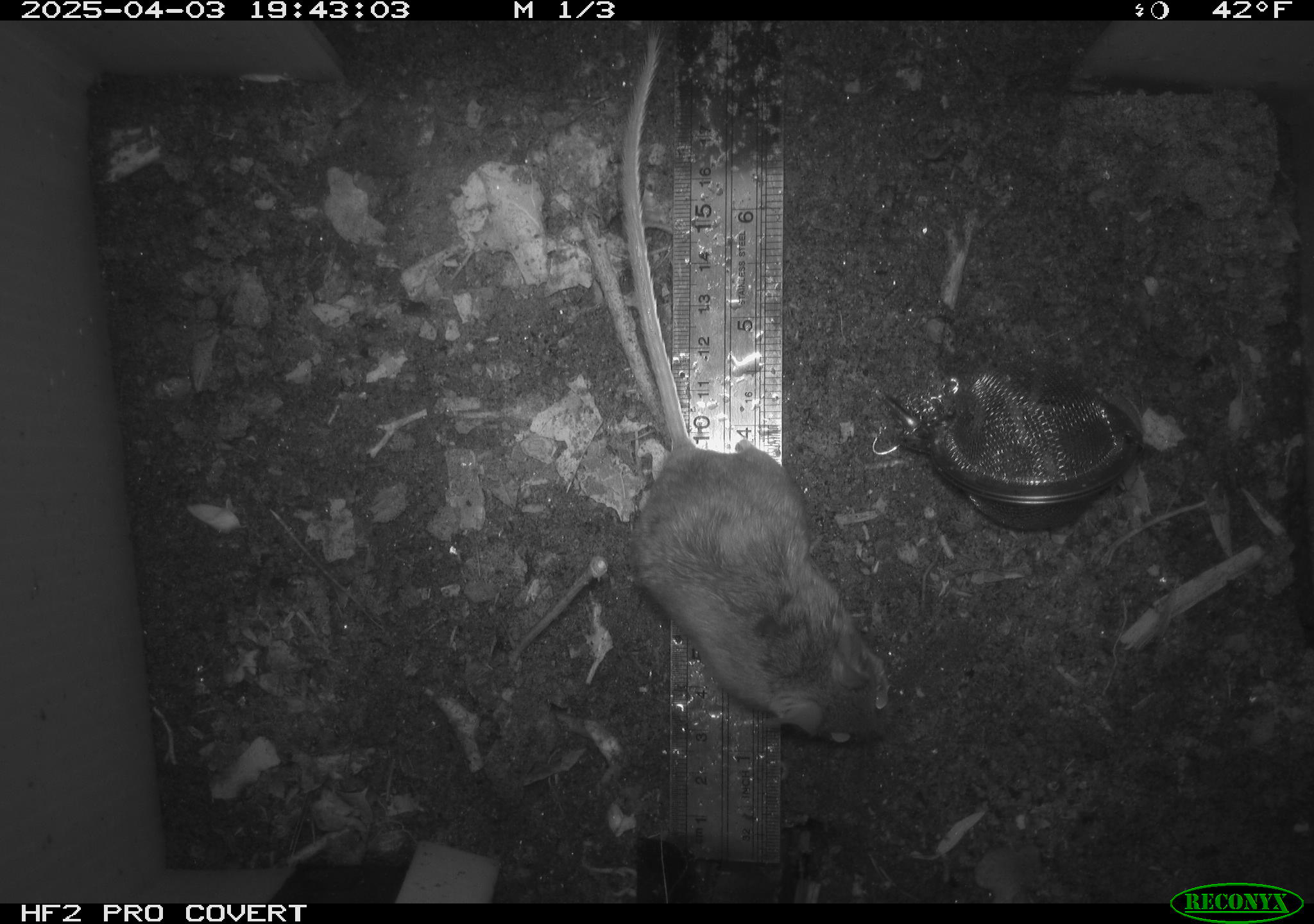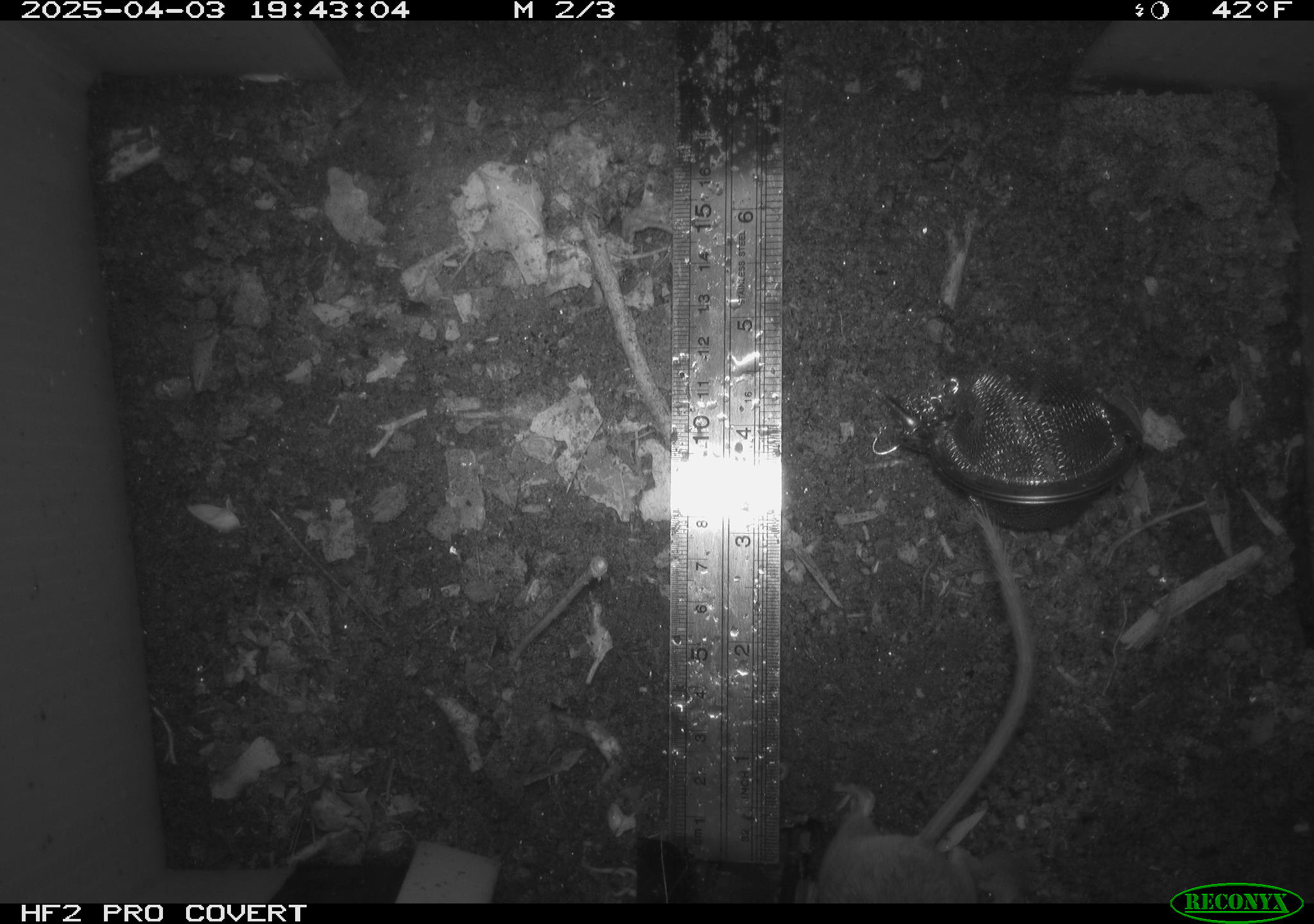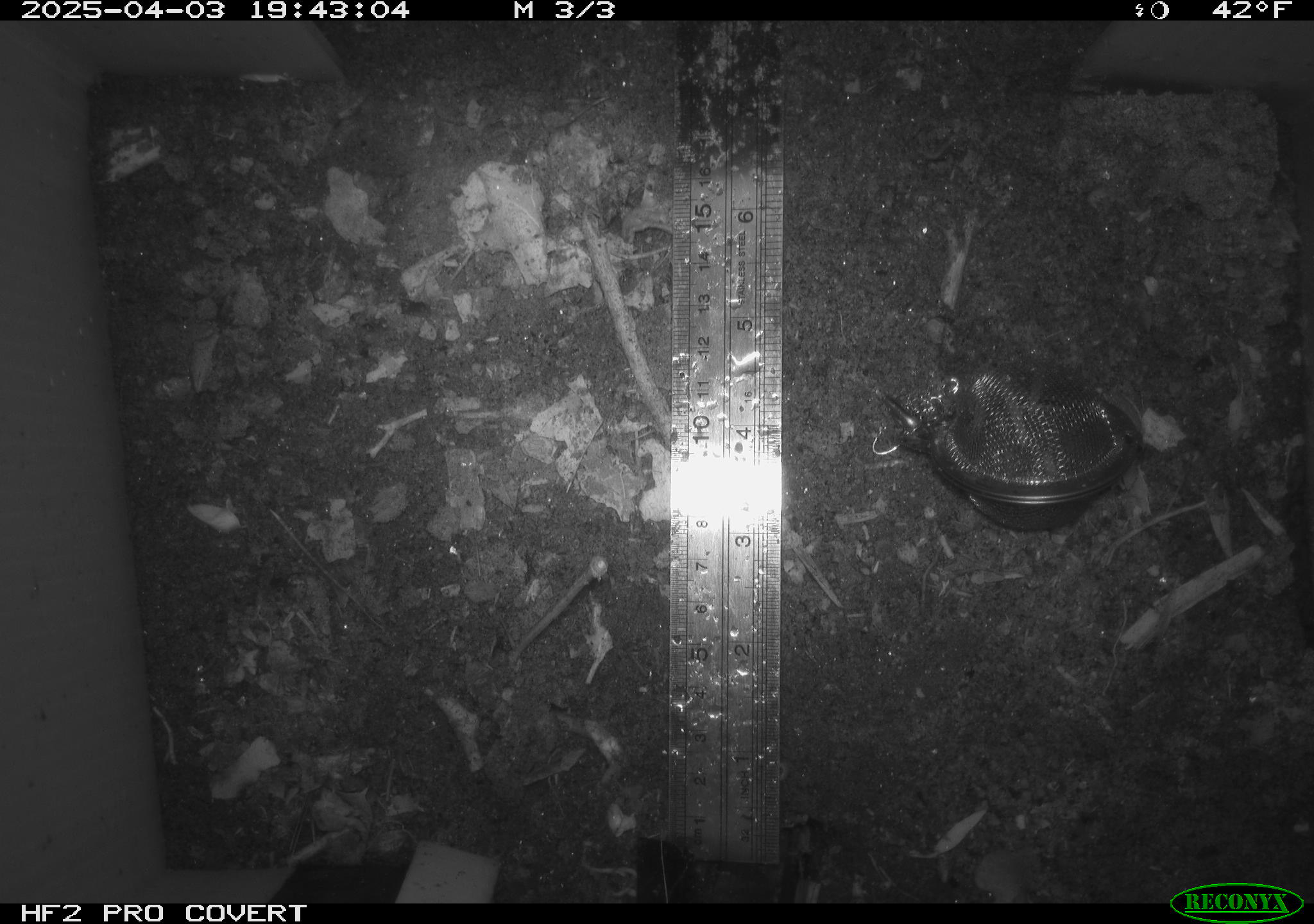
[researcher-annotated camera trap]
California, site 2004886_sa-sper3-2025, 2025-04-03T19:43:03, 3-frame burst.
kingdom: Animalia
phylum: Chordata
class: Mammalia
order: Rodentia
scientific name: Rodentia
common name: mouse species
Mouse species (Rodentia).